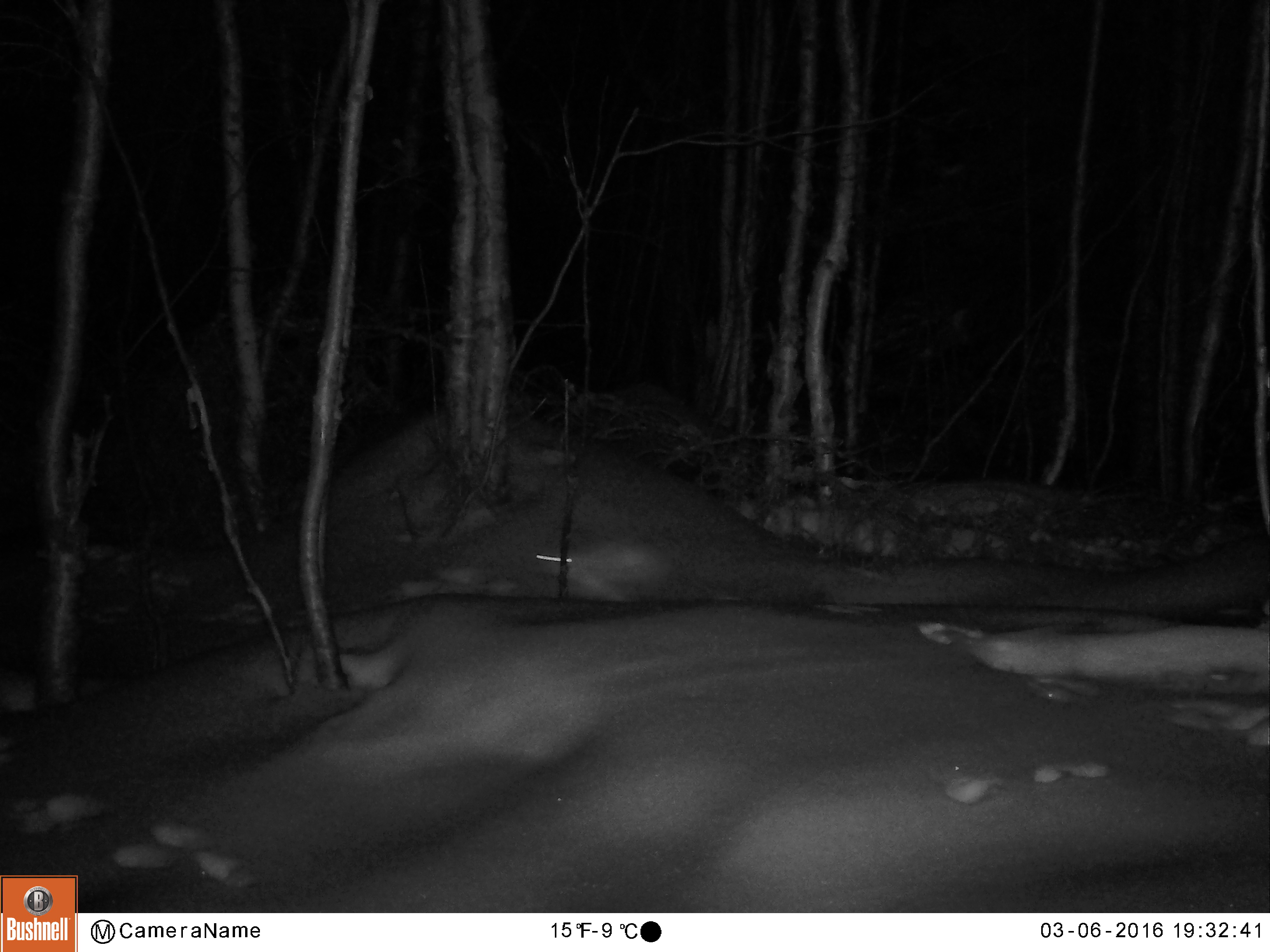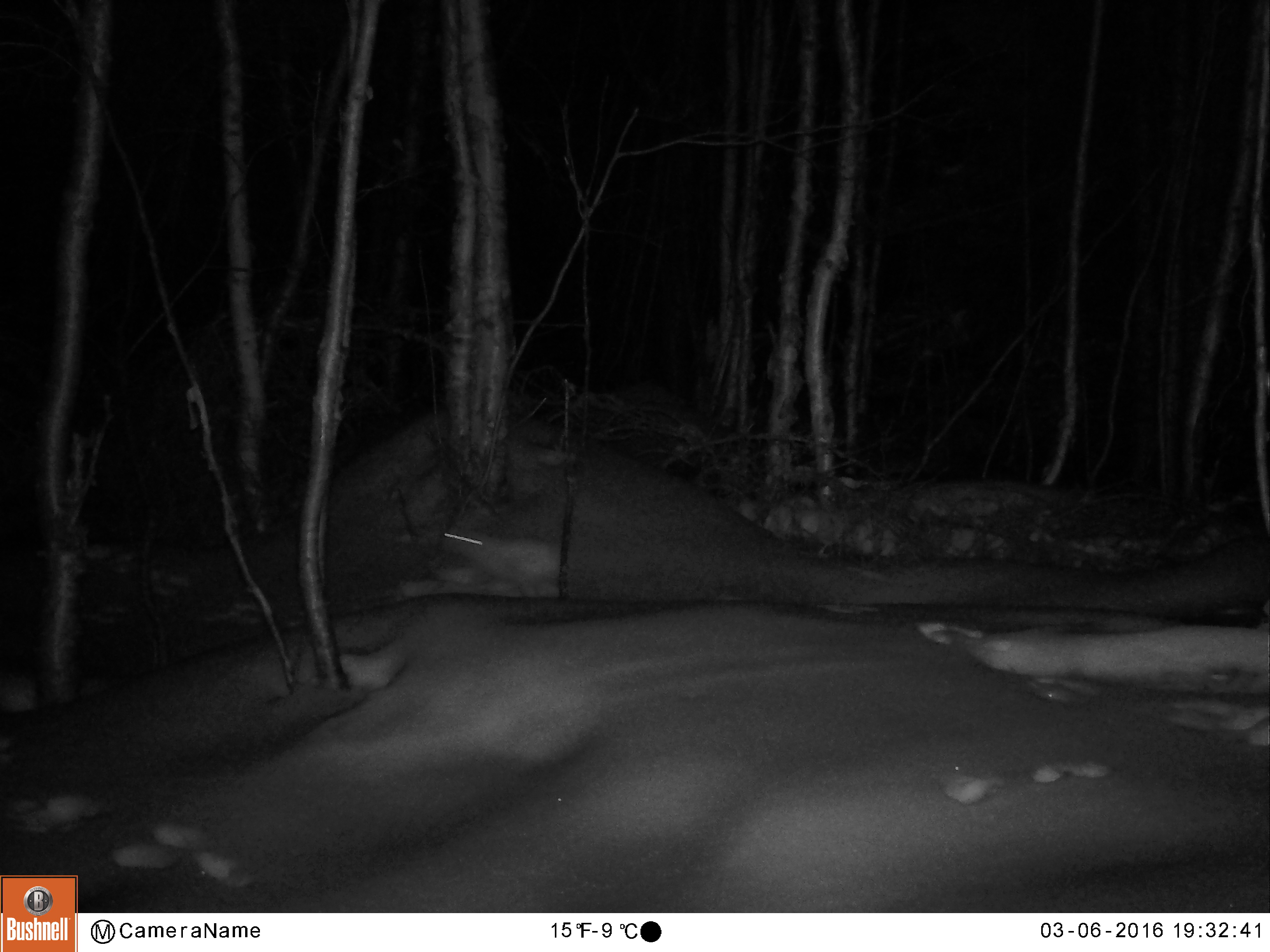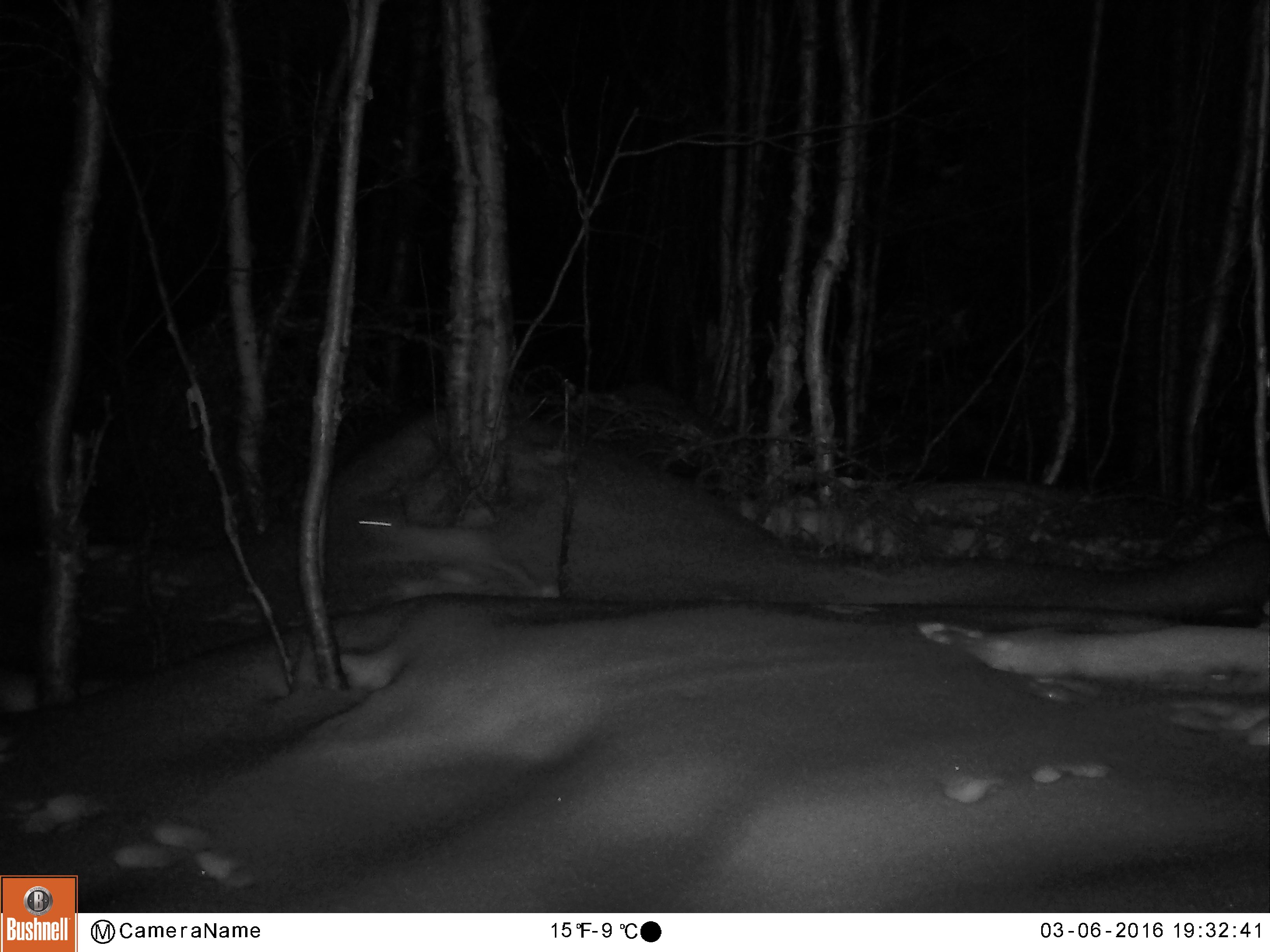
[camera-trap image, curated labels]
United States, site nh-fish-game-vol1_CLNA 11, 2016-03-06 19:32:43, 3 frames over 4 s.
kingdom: Animalia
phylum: Chordata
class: Mammalia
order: Lagomorpha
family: Leporidae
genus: Lepus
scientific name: Lepus americanus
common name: snowshoe hare